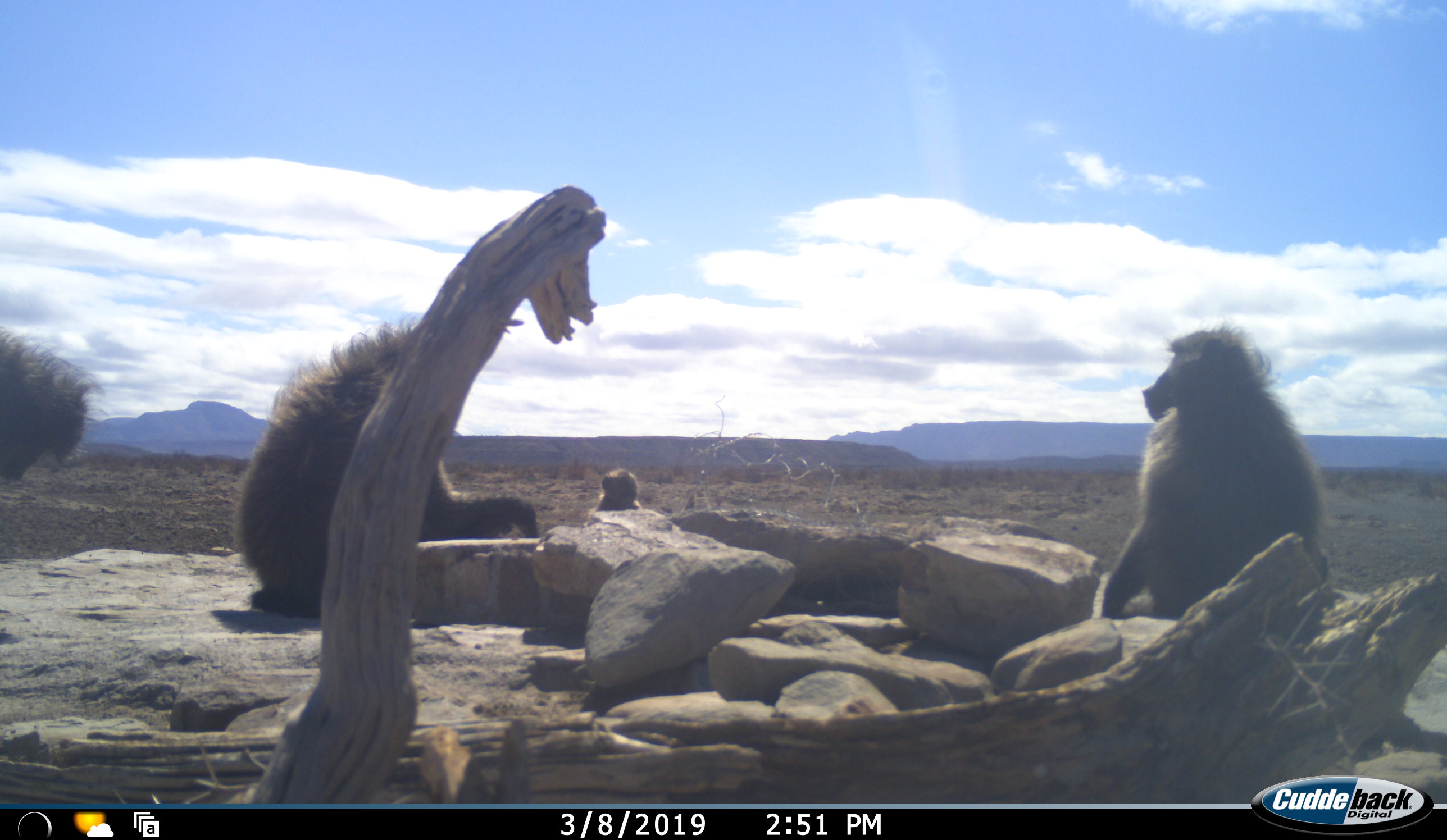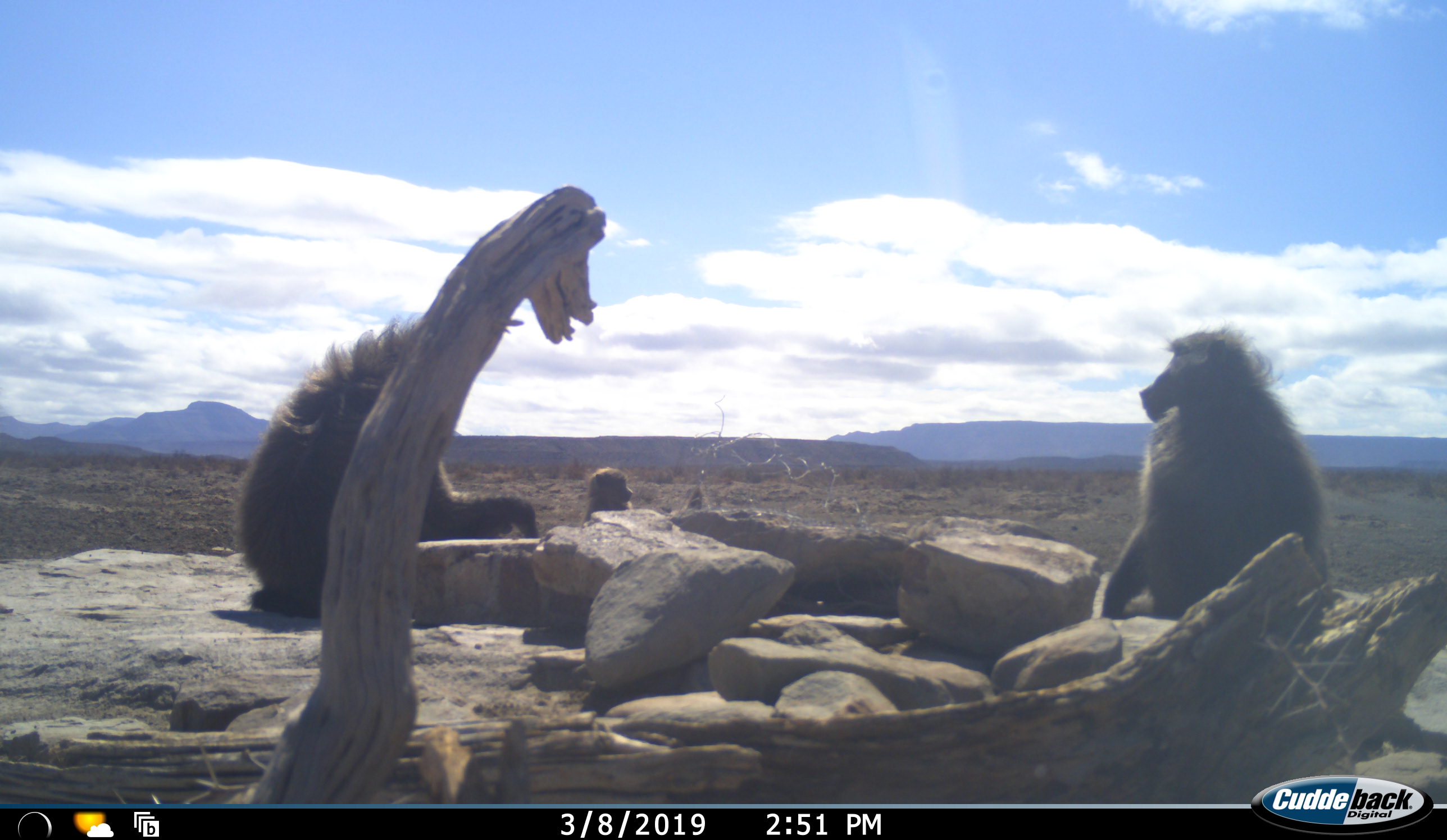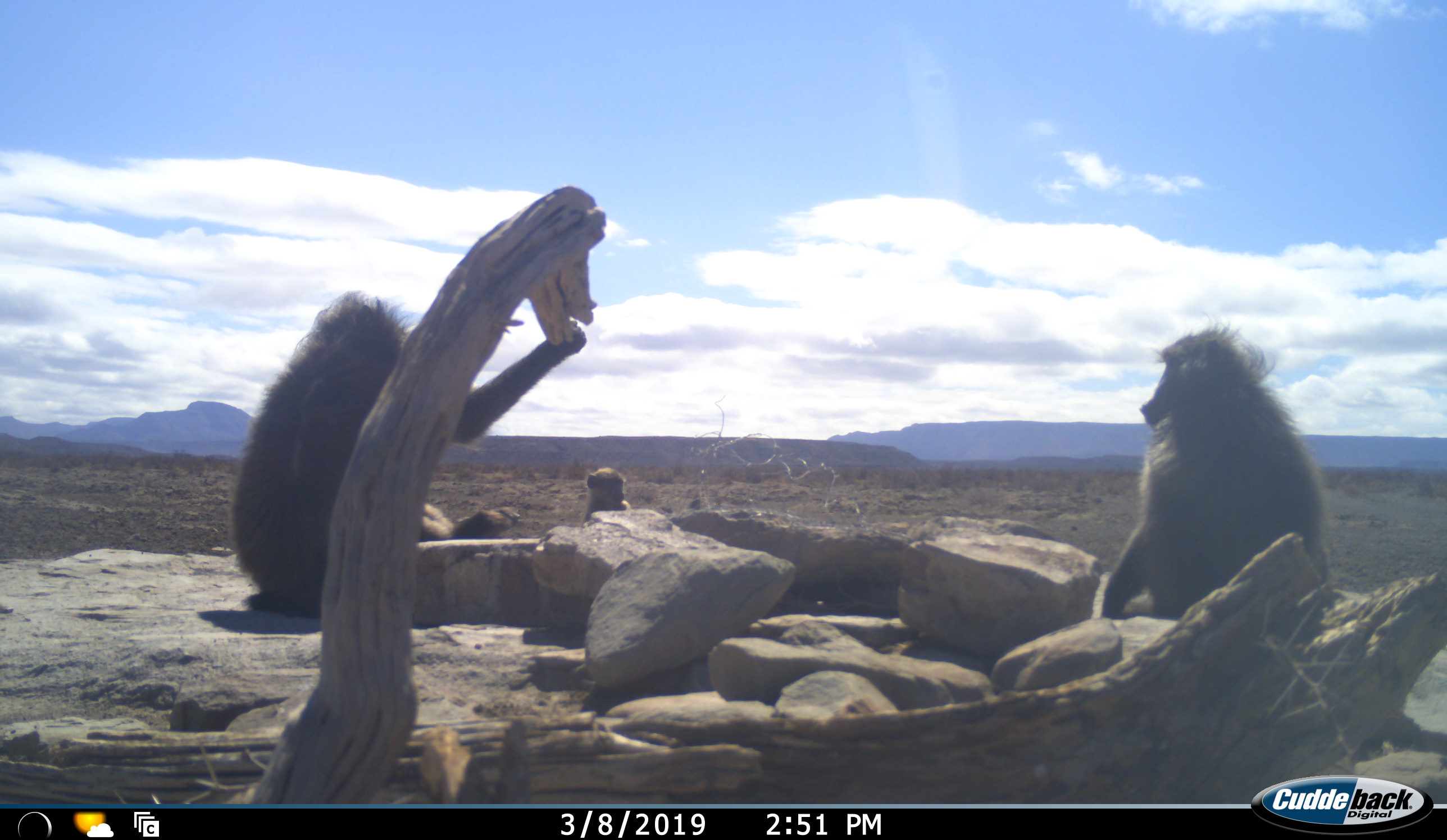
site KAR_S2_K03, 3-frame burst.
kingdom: Animalia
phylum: Chordata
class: Mammalia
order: Primates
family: Cercopithecidae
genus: Papio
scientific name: Papio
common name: baboon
Baboon (Papio), count 4. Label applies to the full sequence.